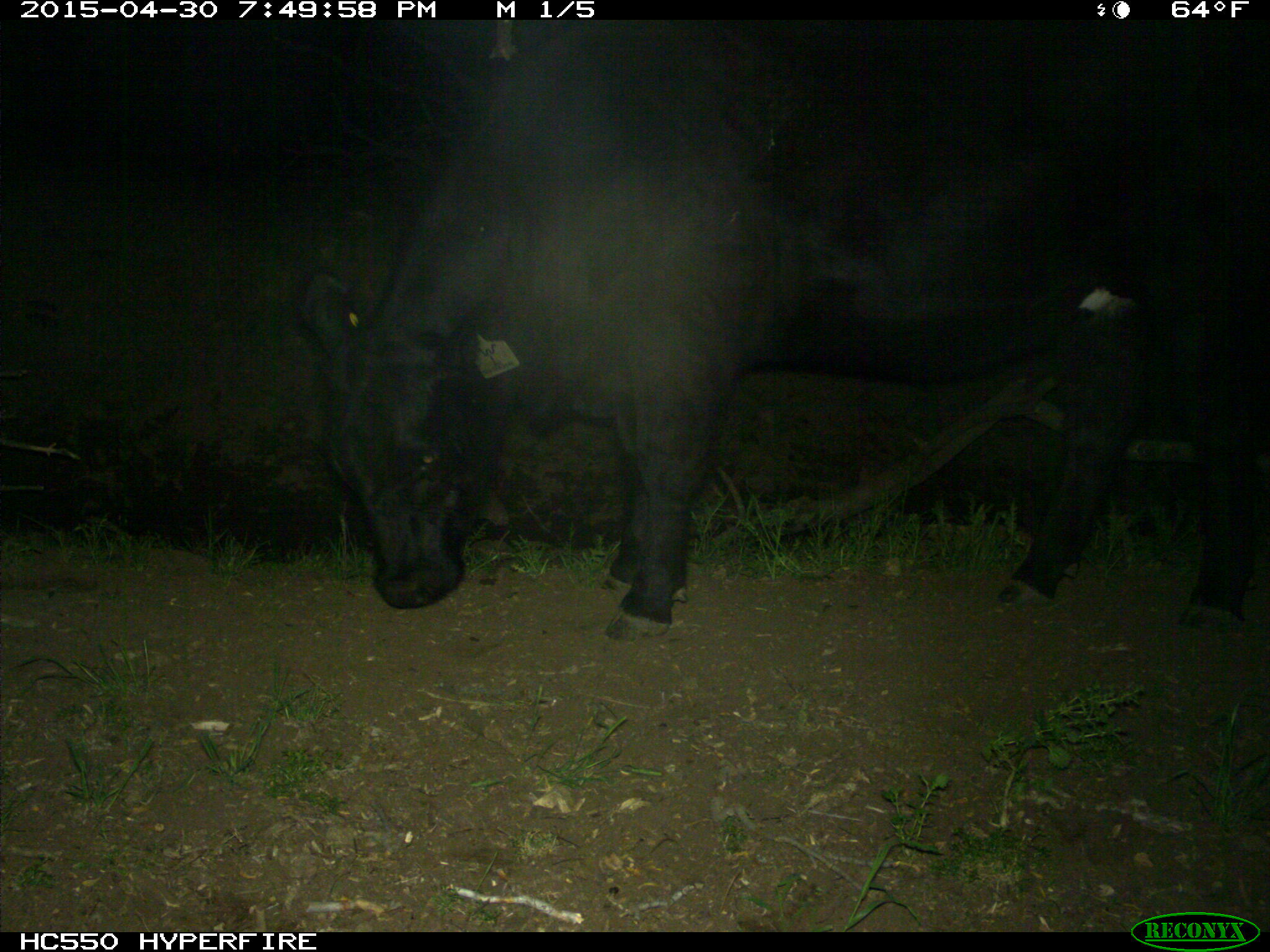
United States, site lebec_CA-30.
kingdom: Animalia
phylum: Chordata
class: Mammalia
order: Artiodactyla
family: Bovidae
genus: Bos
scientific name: Bos taurus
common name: domestic cow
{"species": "Bos taurus (domestic cow)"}